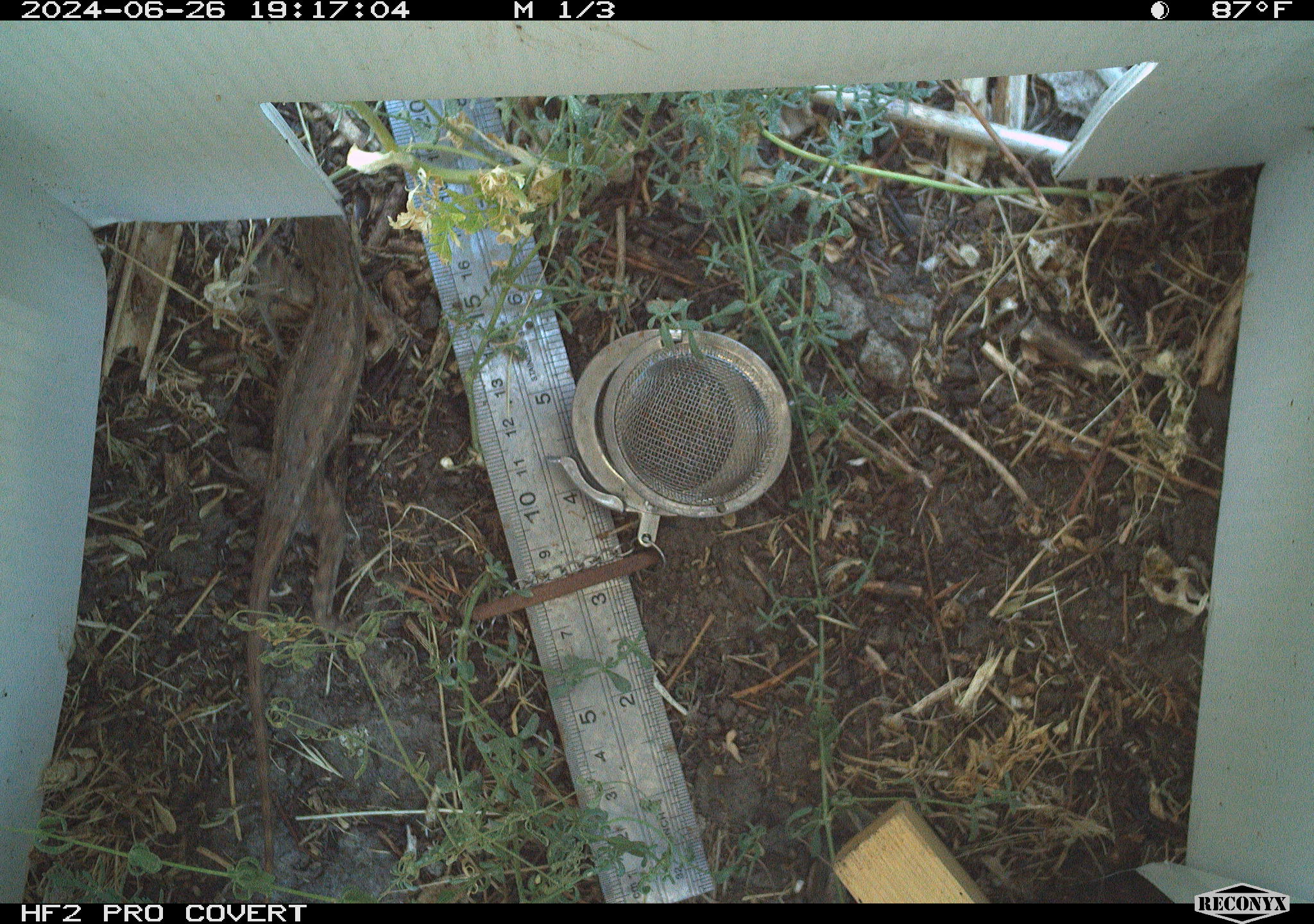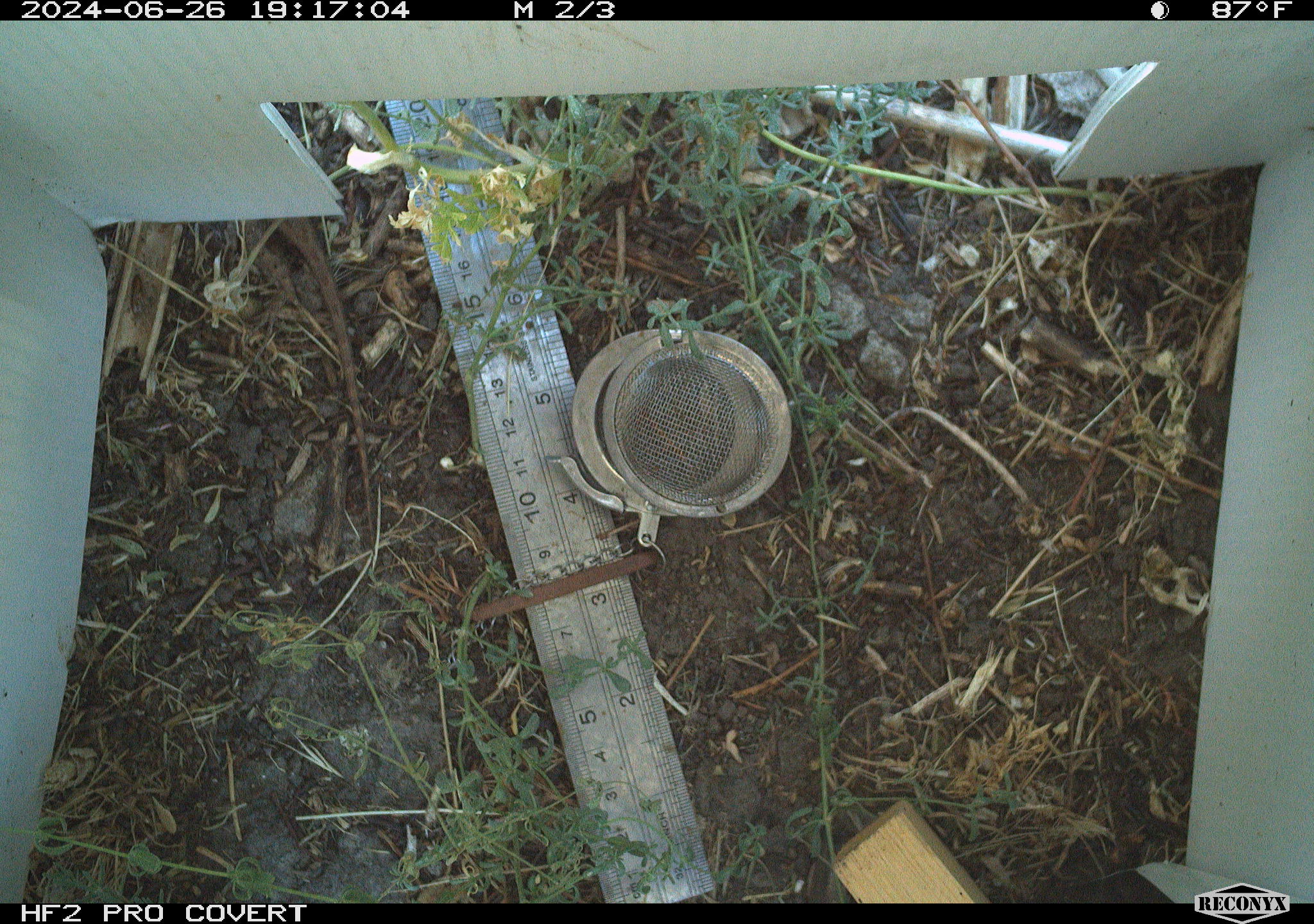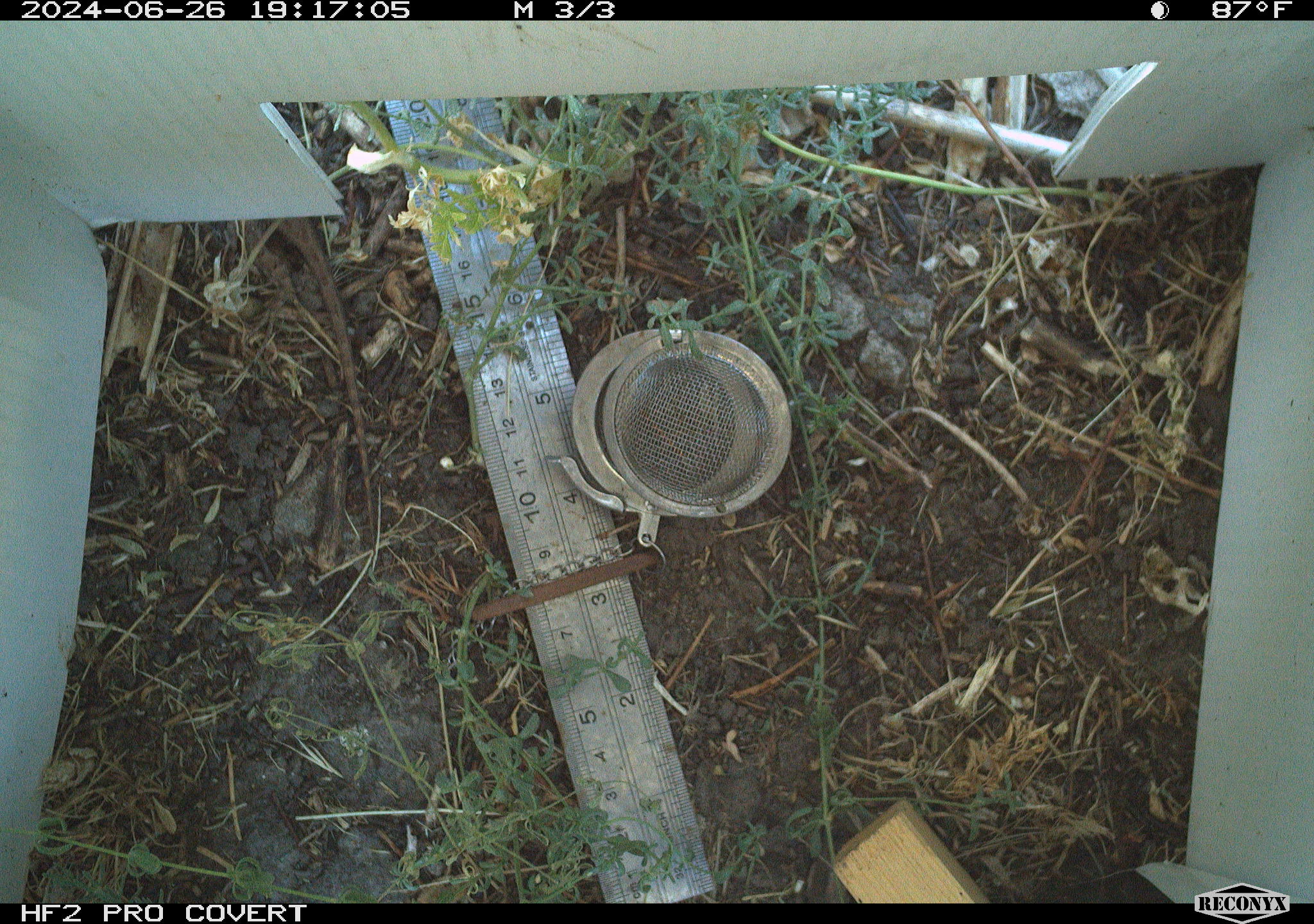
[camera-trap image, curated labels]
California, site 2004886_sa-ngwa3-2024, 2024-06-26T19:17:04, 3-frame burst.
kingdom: Animalia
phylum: Chordata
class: Reptilia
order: Squamata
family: Phrynosomatidae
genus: Sceloporus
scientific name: Sceloporus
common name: spiny lizards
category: sceloporus species